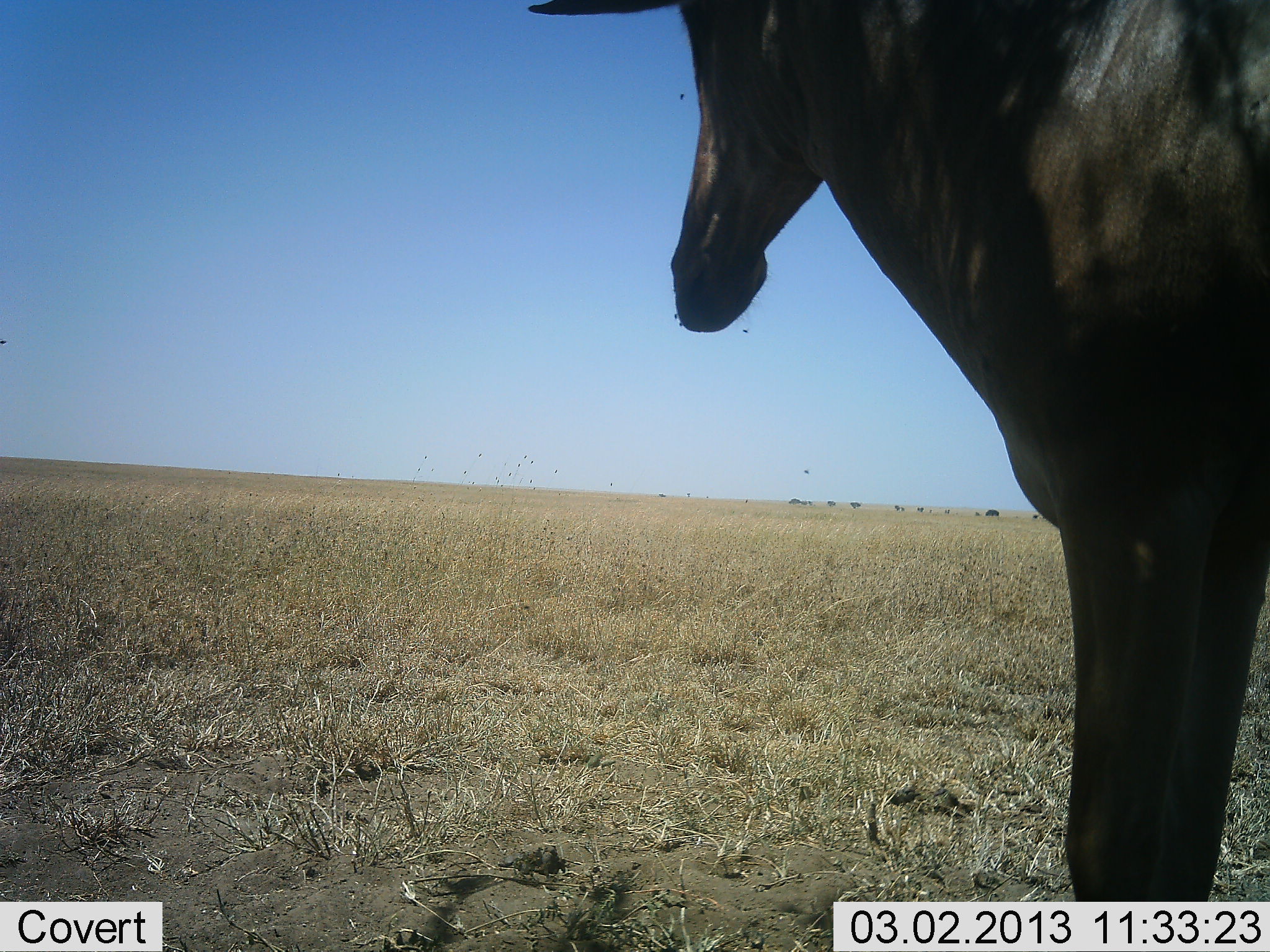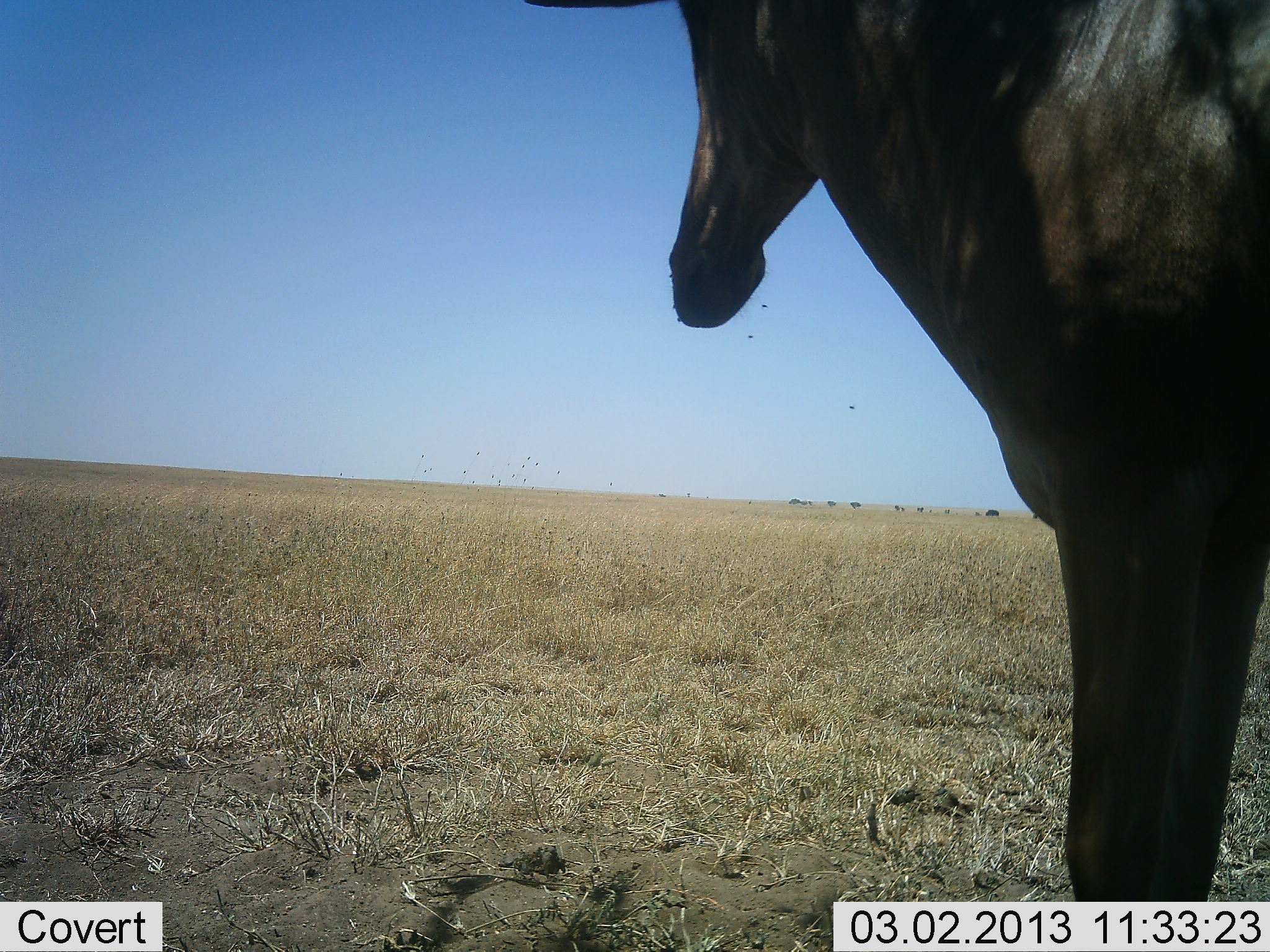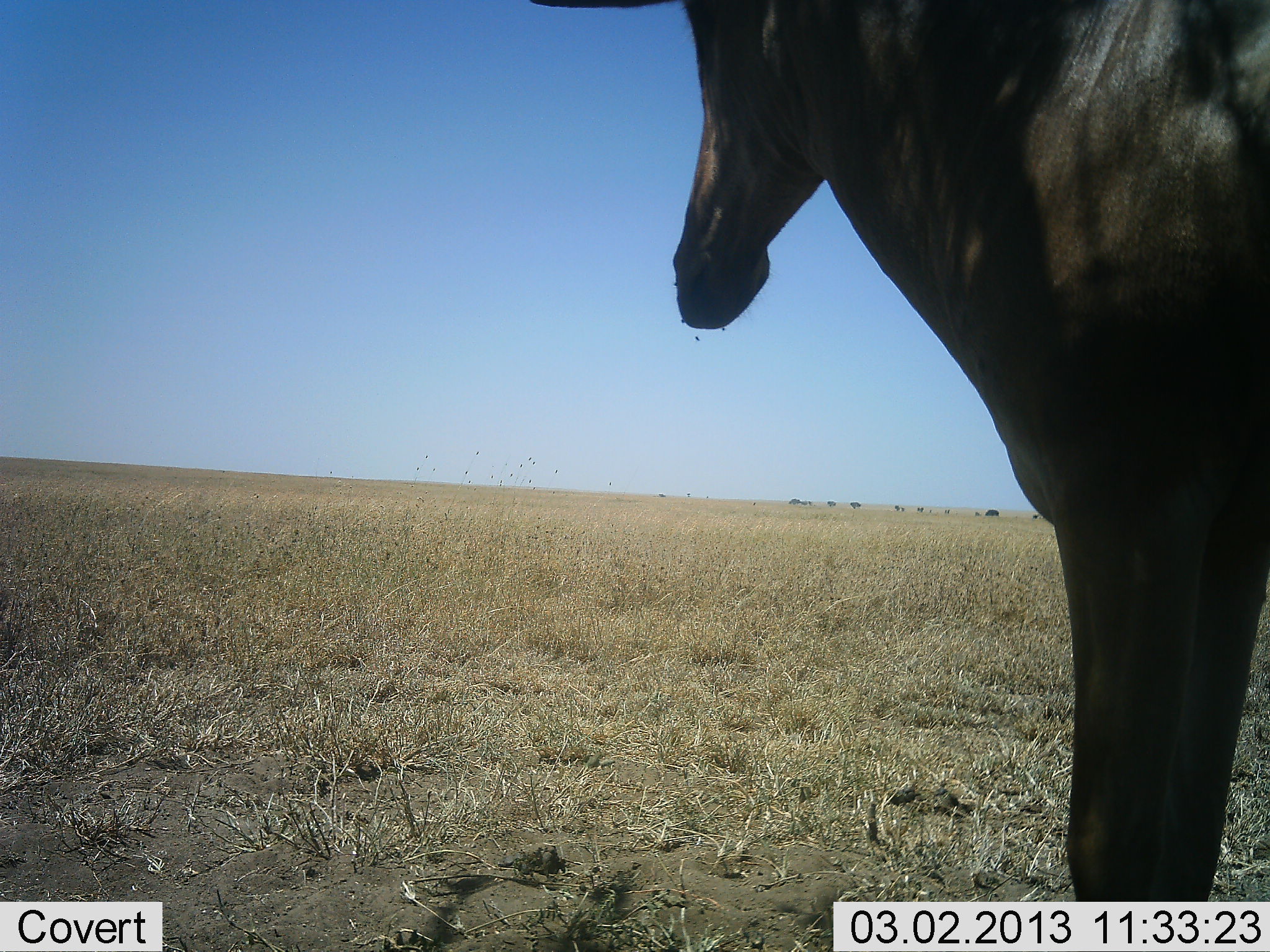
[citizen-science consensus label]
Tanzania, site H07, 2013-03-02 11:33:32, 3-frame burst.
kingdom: Animalia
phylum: Chordata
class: Mammalia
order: Artiodactyla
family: Bovidae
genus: Alcelaphus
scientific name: Alcelaphus buselaphus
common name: hartebeest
Hartebeest (Alcelaphus buselaphus), count 1. Behavior (volunteer vote fractions): standing 100%, resting 0%, moving 0%, interacting 0%. Young present (vote fraction): 0%. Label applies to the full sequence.